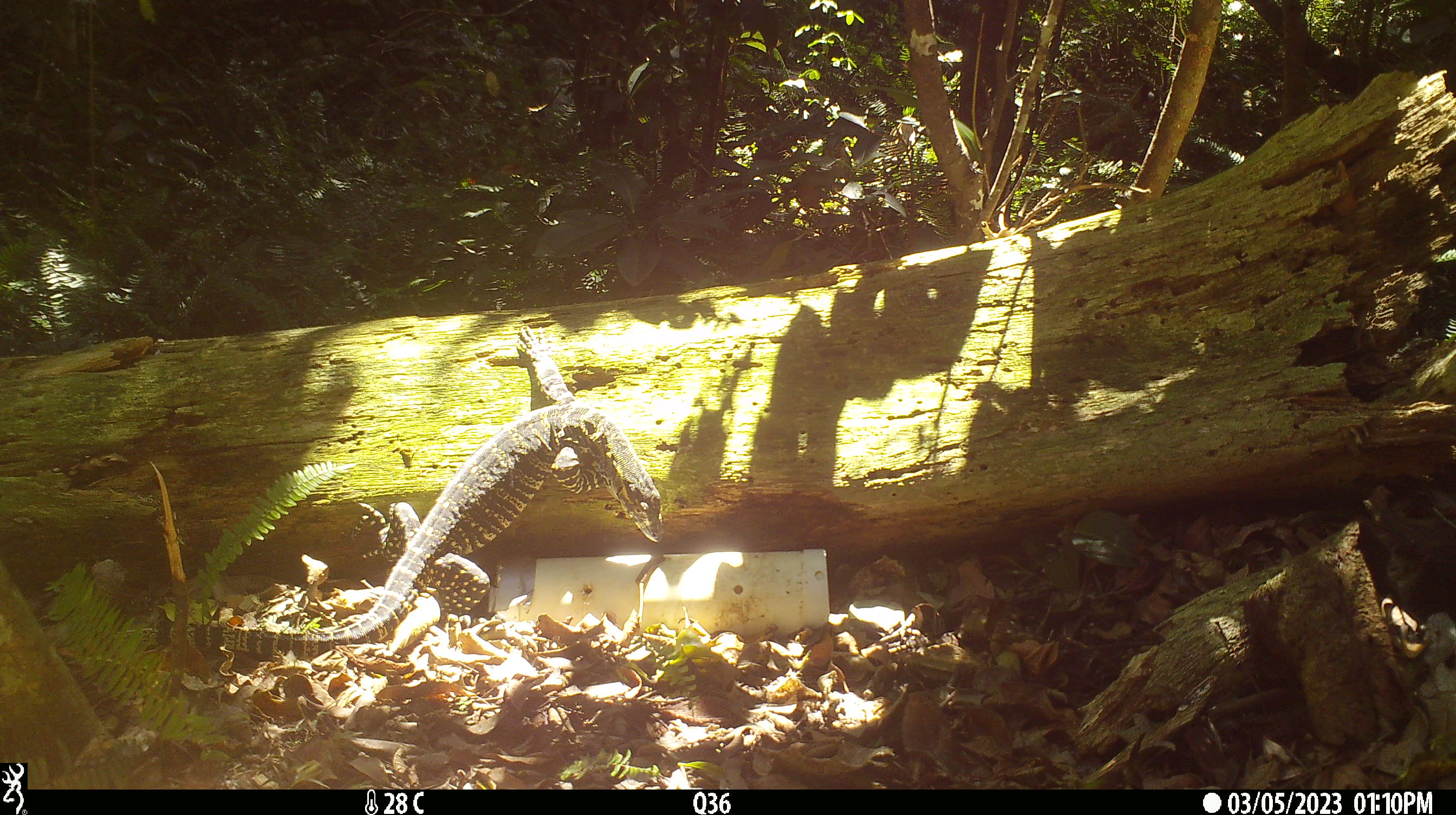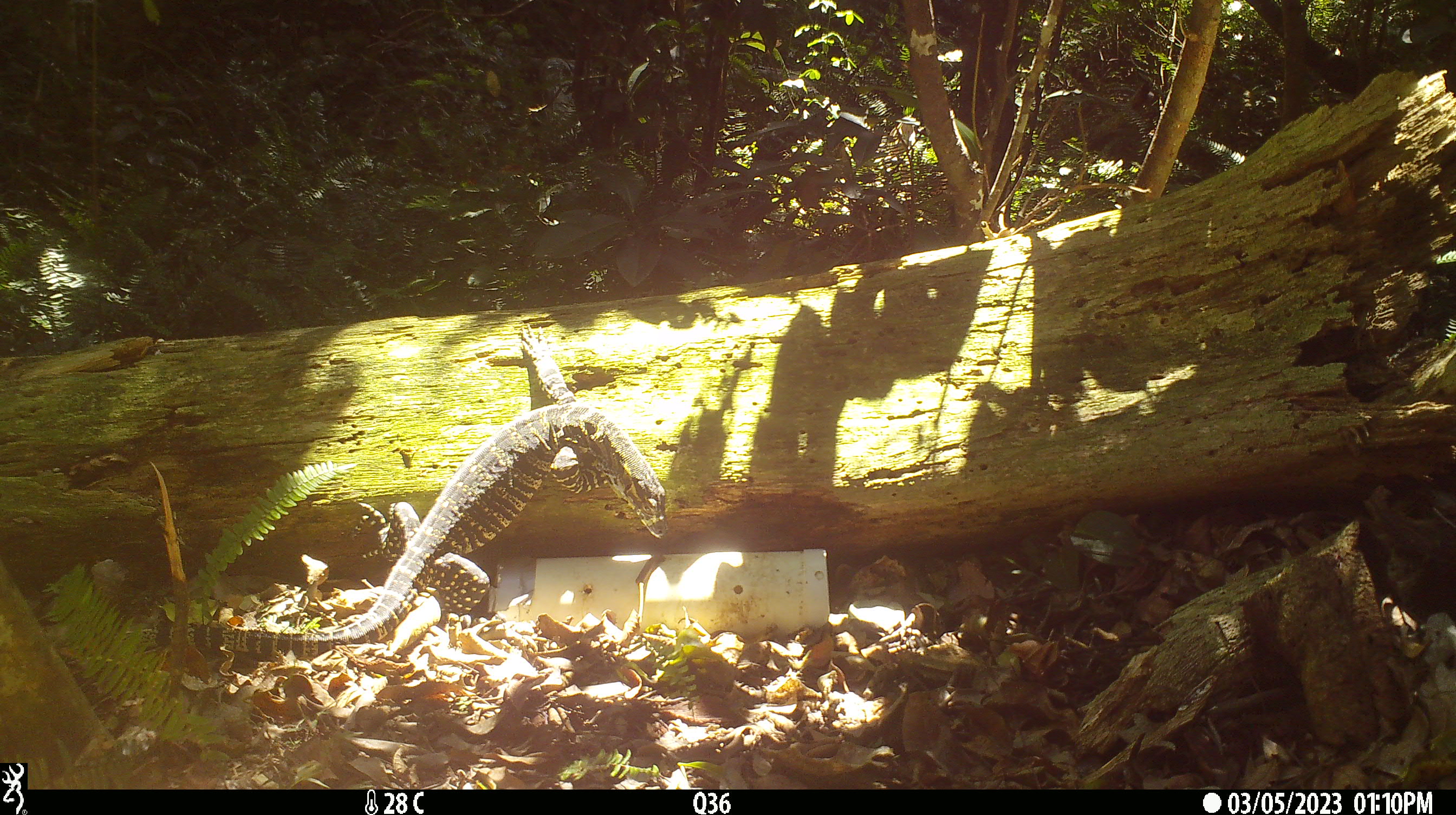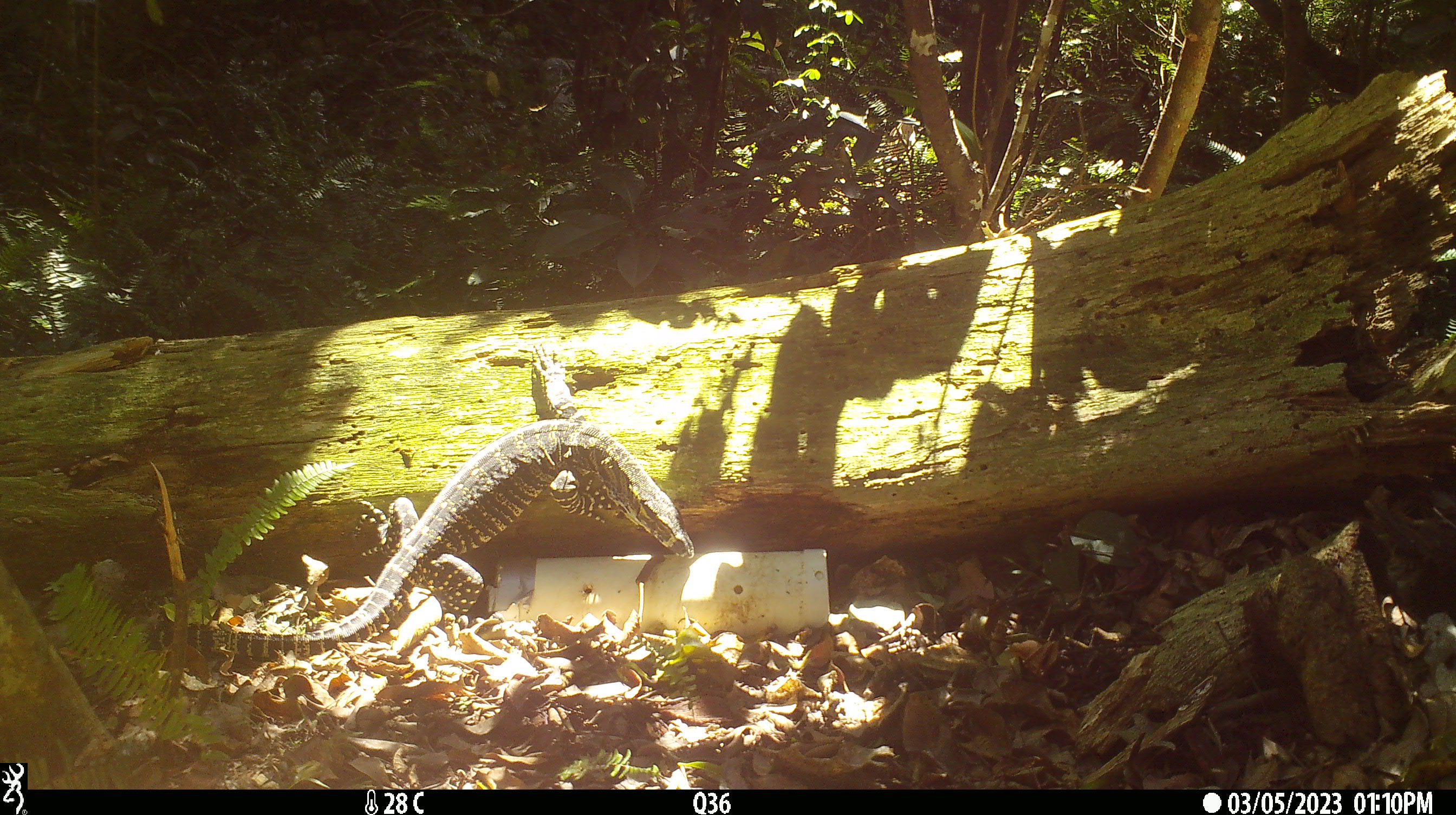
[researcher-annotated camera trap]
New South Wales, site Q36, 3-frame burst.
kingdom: Animalia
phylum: Chordata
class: Reptilia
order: Squamata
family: Varanidae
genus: Varanus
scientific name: Varanus varius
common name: lace monitor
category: goanna